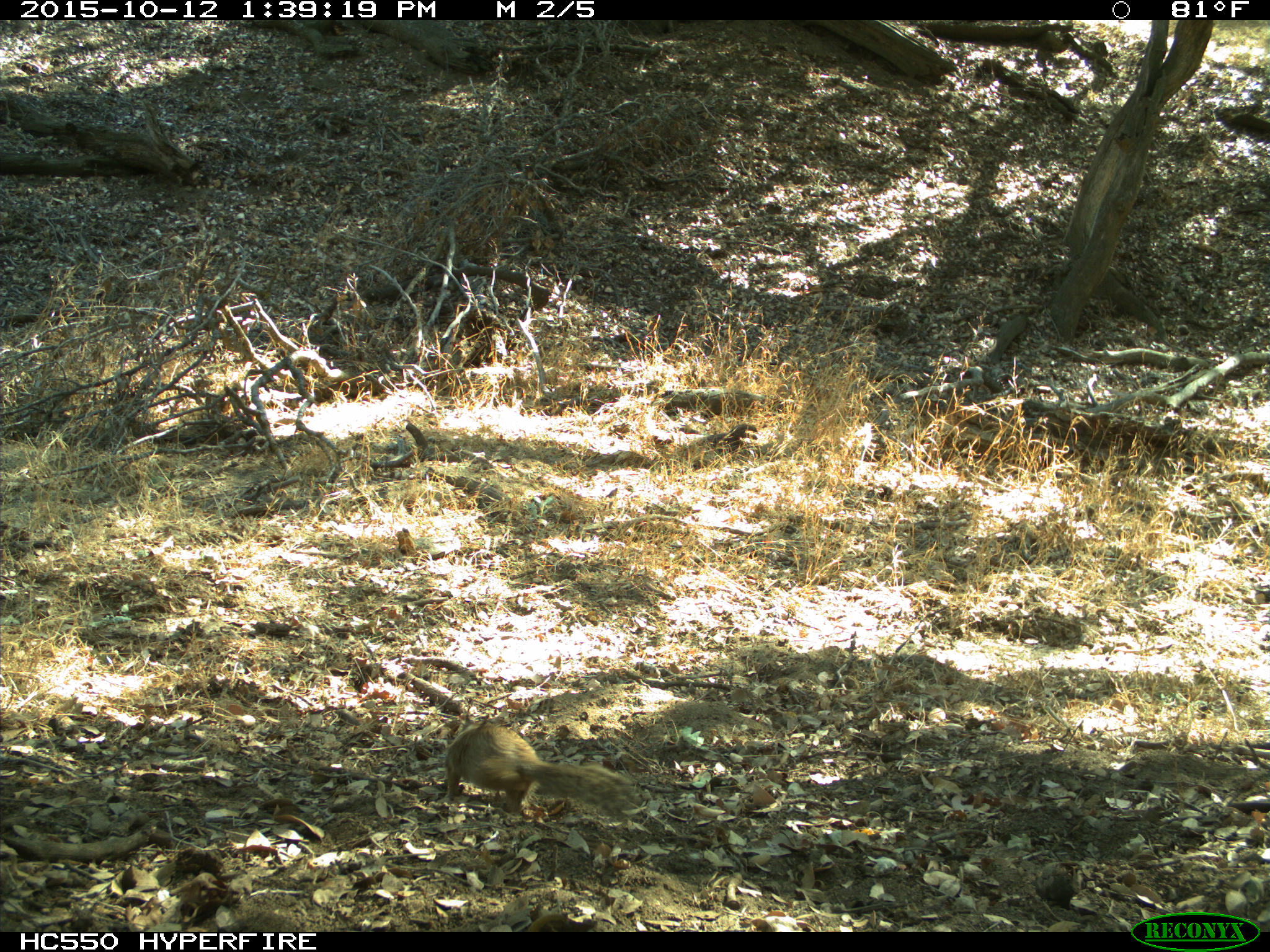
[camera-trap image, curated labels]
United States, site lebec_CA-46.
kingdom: Animalia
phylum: Chordata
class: Mammalia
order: Rodentia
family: Sciuridae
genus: Otospermophilus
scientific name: Otospermophilus beecheyi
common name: california ground squirrel